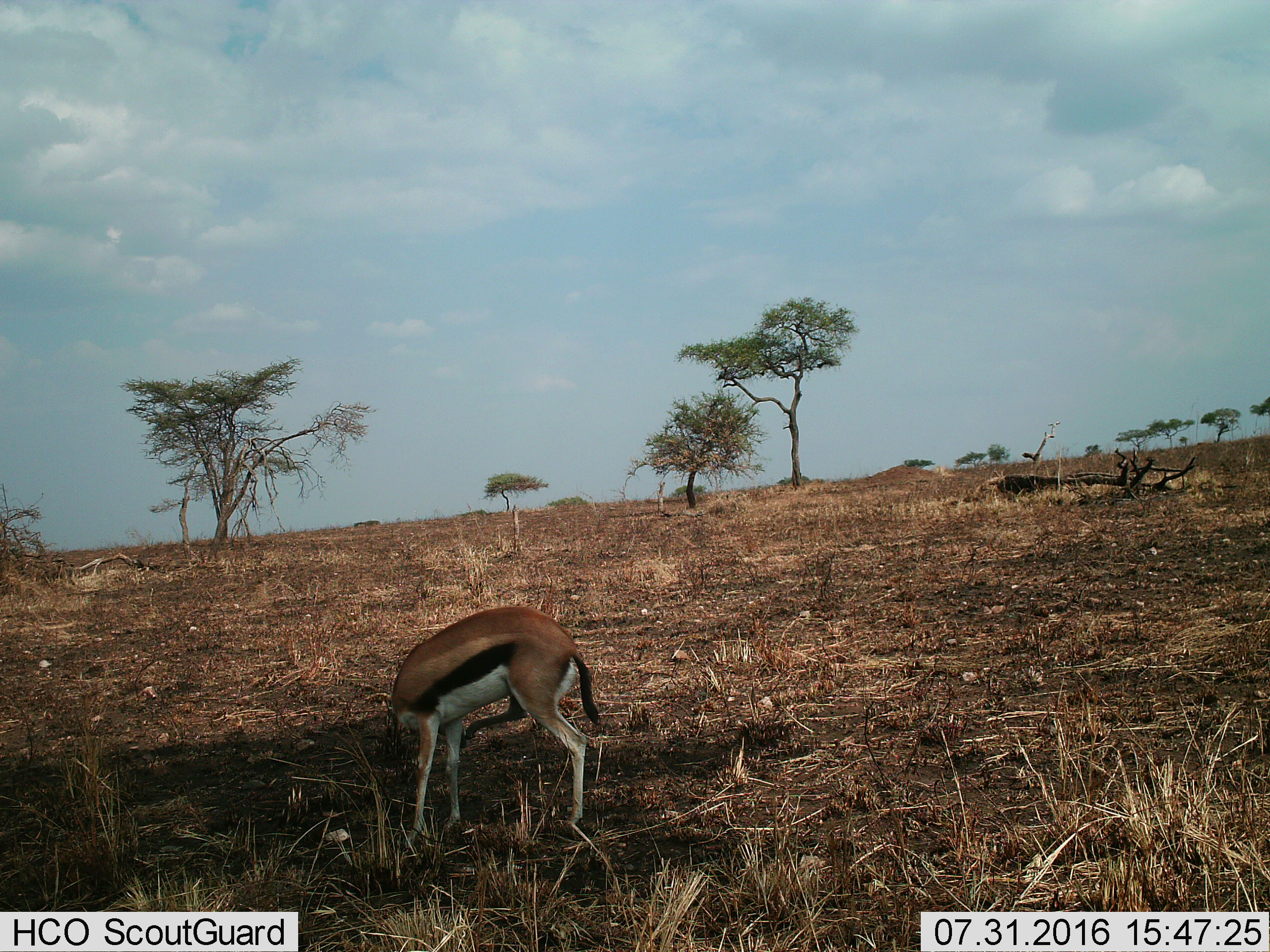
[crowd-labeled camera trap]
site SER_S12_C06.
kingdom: Animalia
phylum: Chordata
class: Mammalia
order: Artiodactyla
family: Bovidae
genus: Eudorcas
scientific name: Eudorcas thomsonii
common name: thomson's gazelle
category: gazellethomsons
Gazellethomsons (thomson's gazelle) (Eudorcas thomsonii), count 1. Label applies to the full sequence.